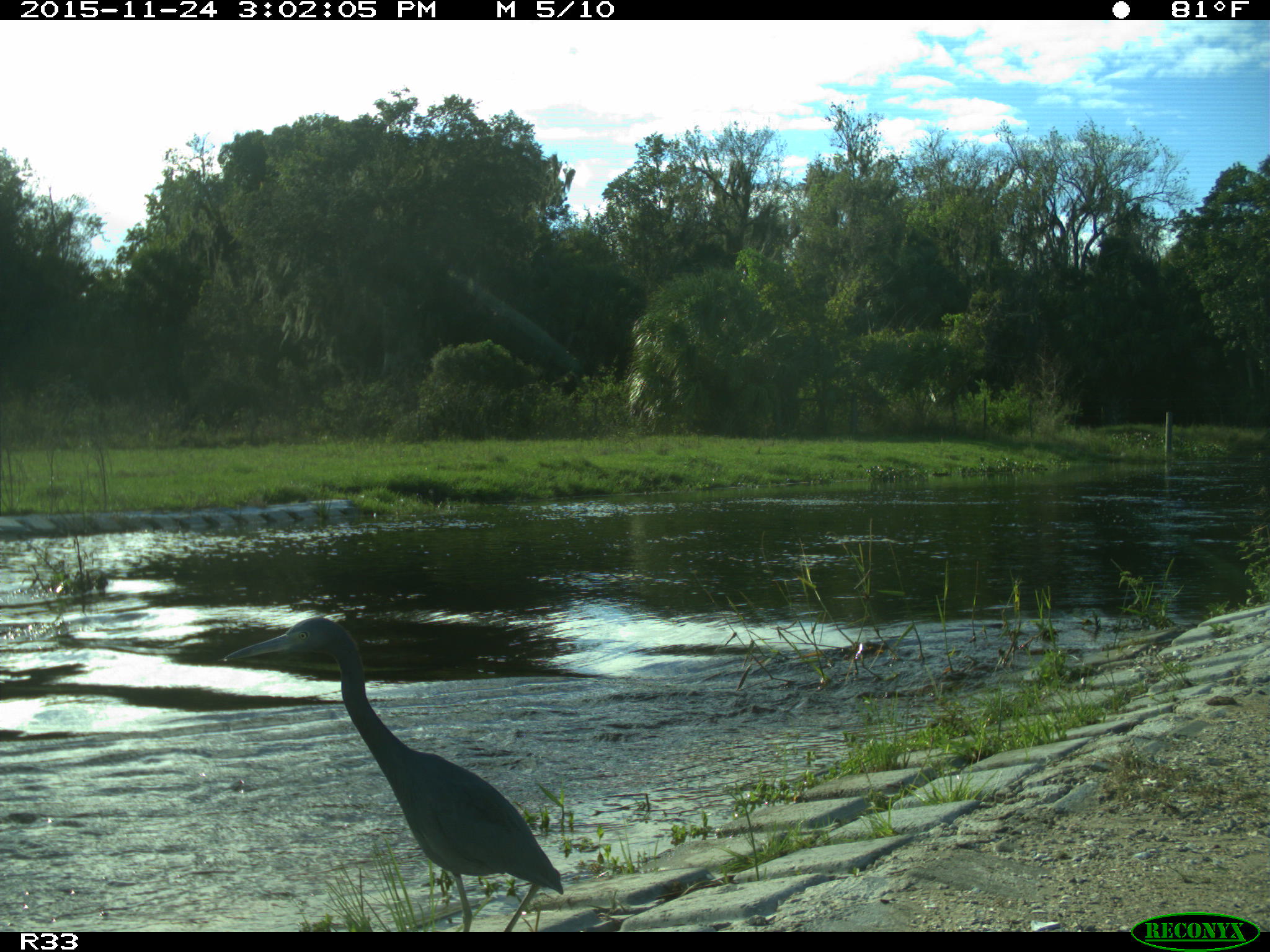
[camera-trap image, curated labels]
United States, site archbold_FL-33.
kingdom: Animalia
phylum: Chordata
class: Aves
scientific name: Aves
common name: birds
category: unidentified bird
Unidentified bird (birds) (Aves).